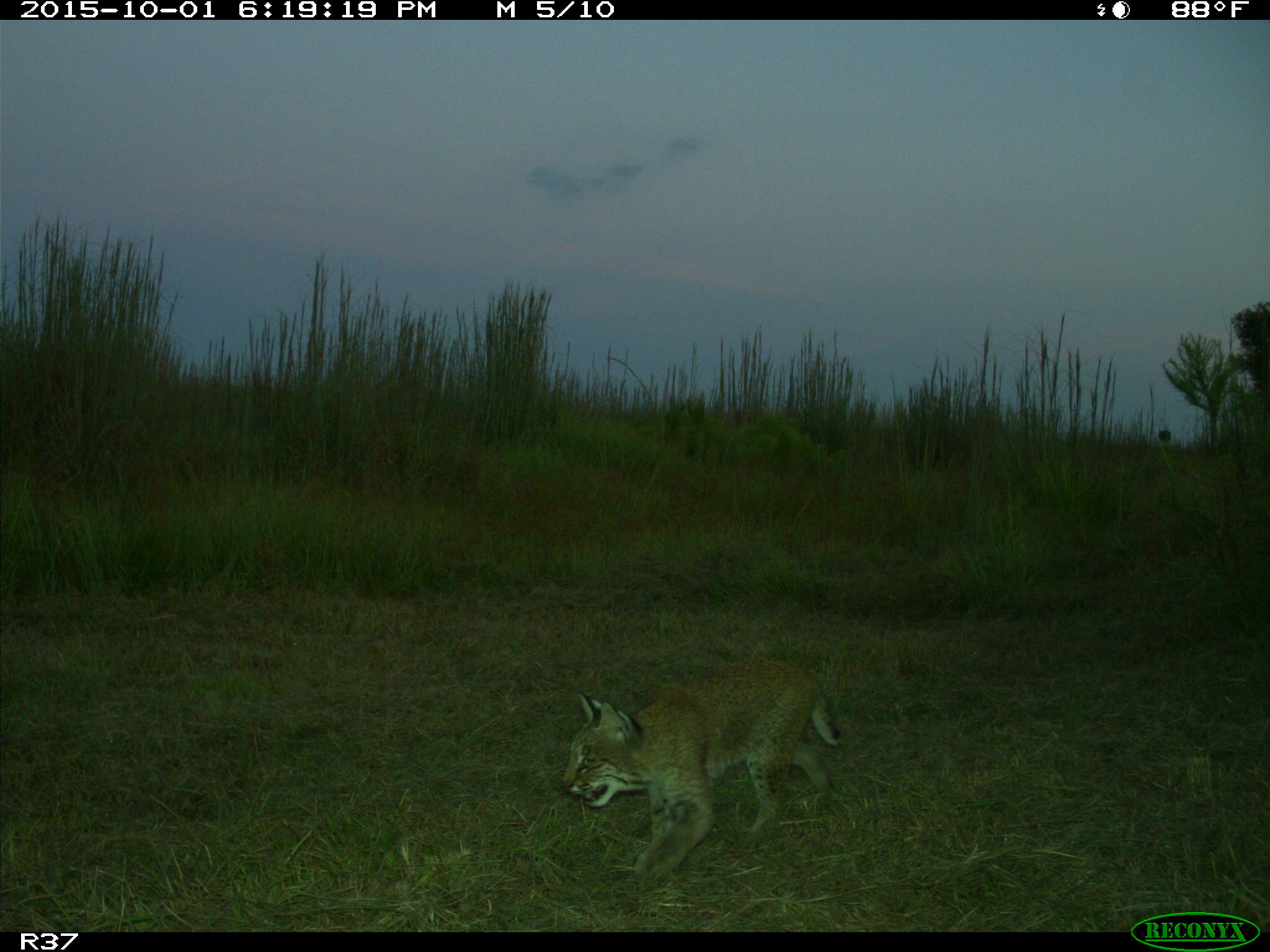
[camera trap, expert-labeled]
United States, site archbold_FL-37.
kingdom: Animalia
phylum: Chordata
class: Mammalia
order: Carnivora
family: Felidae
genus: Lynx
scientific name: Lynx rufus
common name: bobcat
Lynx rufus (bobcat).